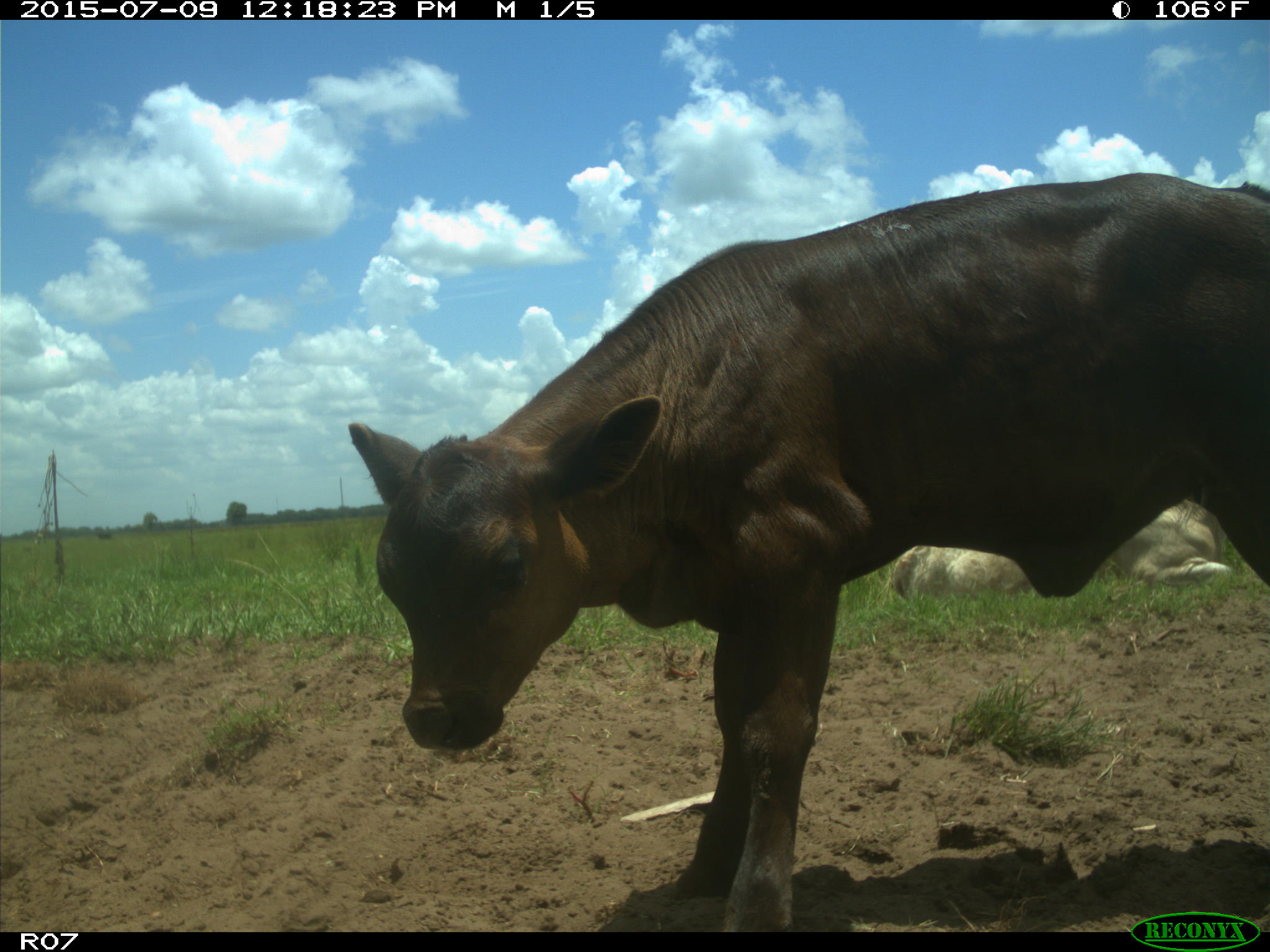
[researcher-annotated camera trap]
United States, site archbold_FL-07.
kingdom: Animalia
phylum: Chordata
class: Mammalia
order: Artiodactyla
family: Bovidae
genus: Bos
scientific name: Bos taurus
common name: domestic cow